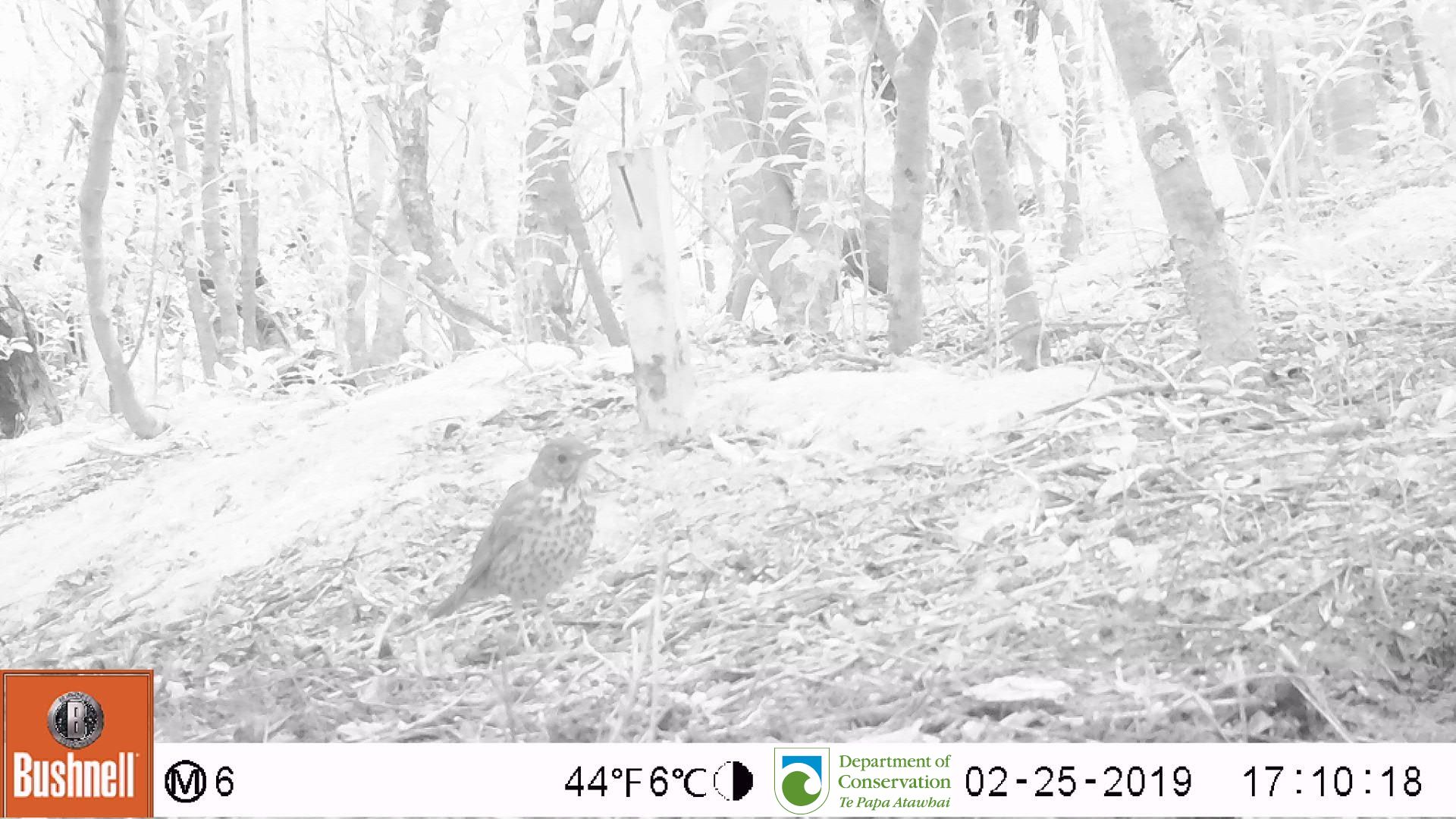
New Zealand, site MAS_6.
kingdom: Animalia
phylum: Chordata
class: Aves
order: Passeriformes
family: Turdidae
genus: Turdus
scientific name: Turdus philomelos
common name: song thrush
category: thrush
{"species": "thrush (song thrush) (Turdus philomelos)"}